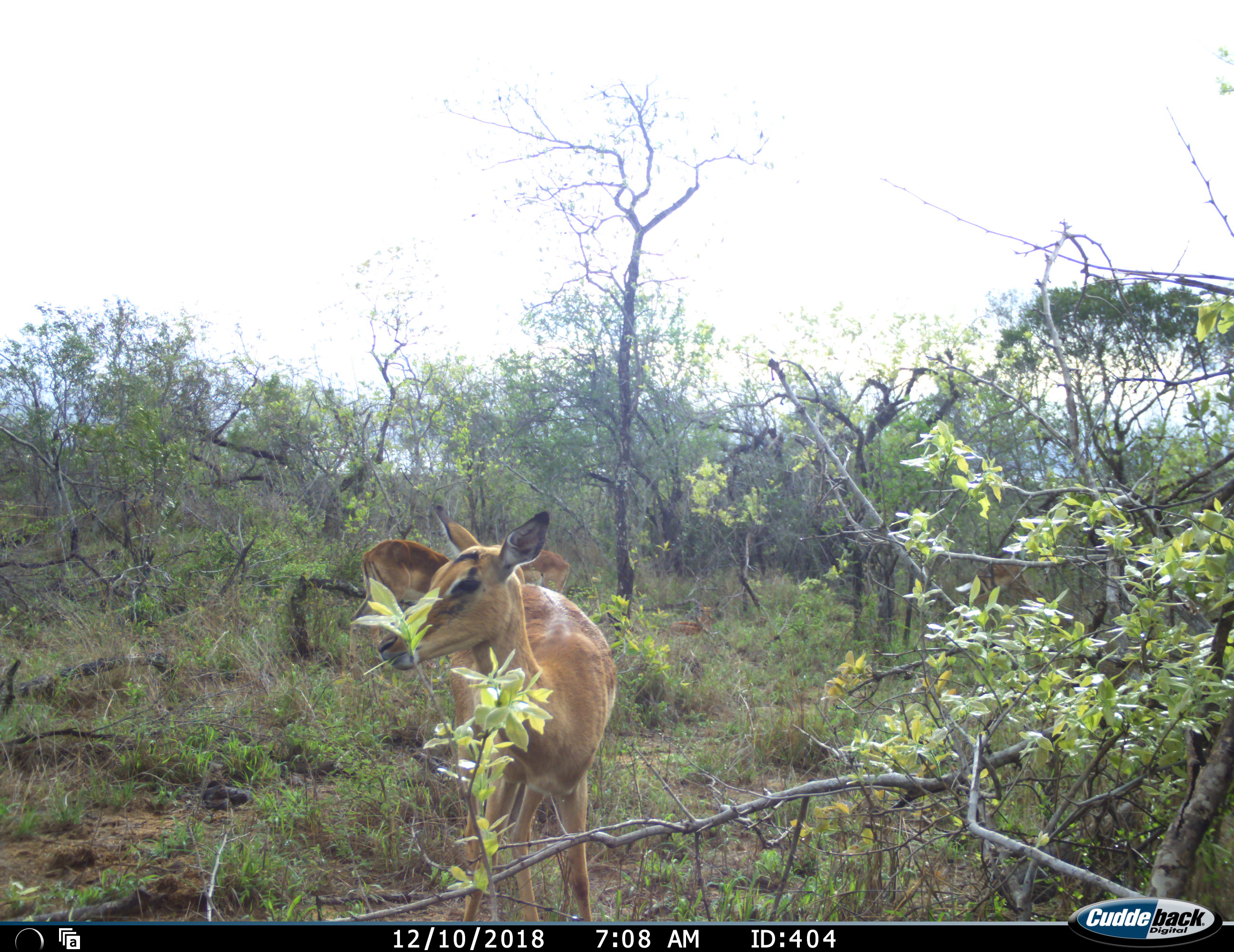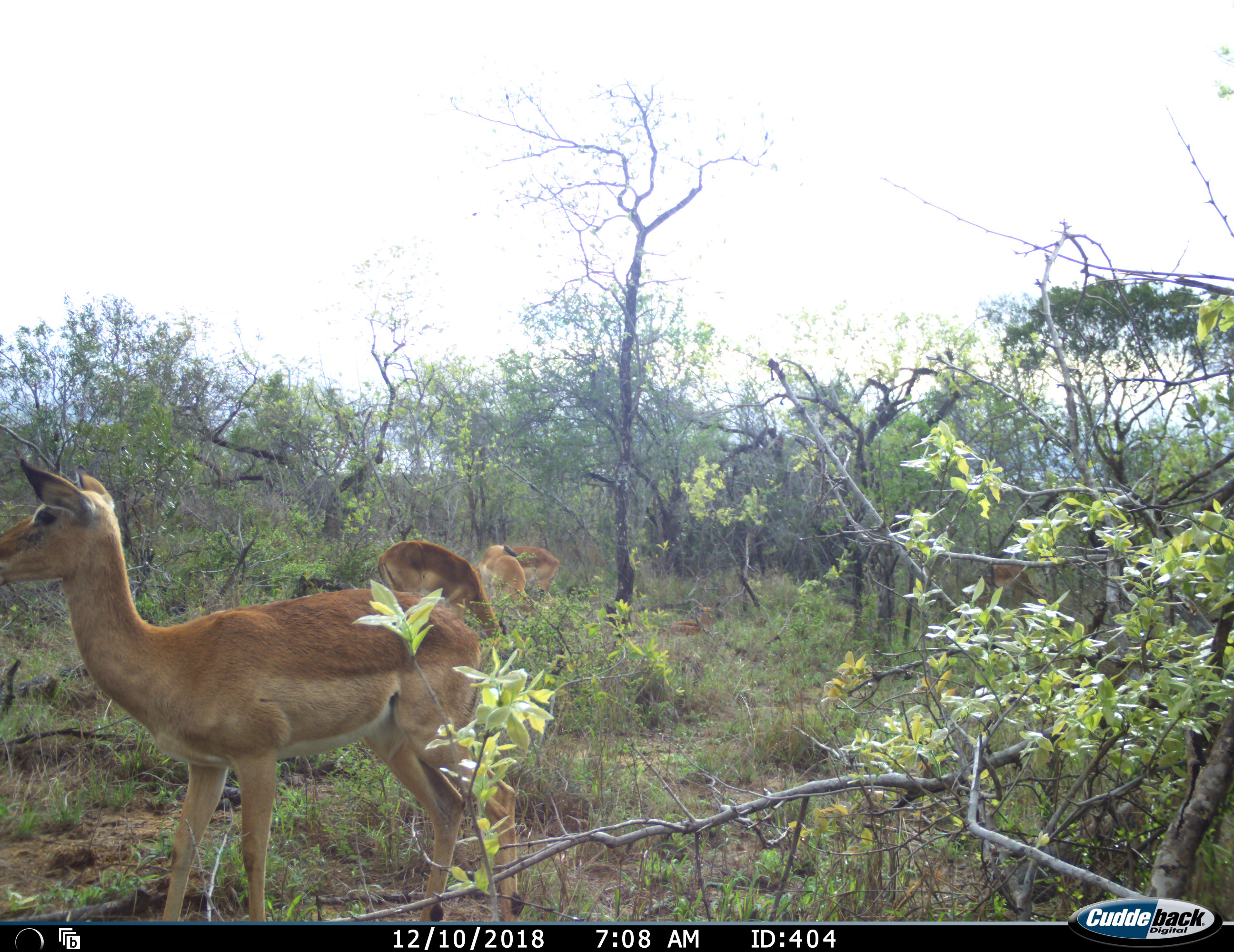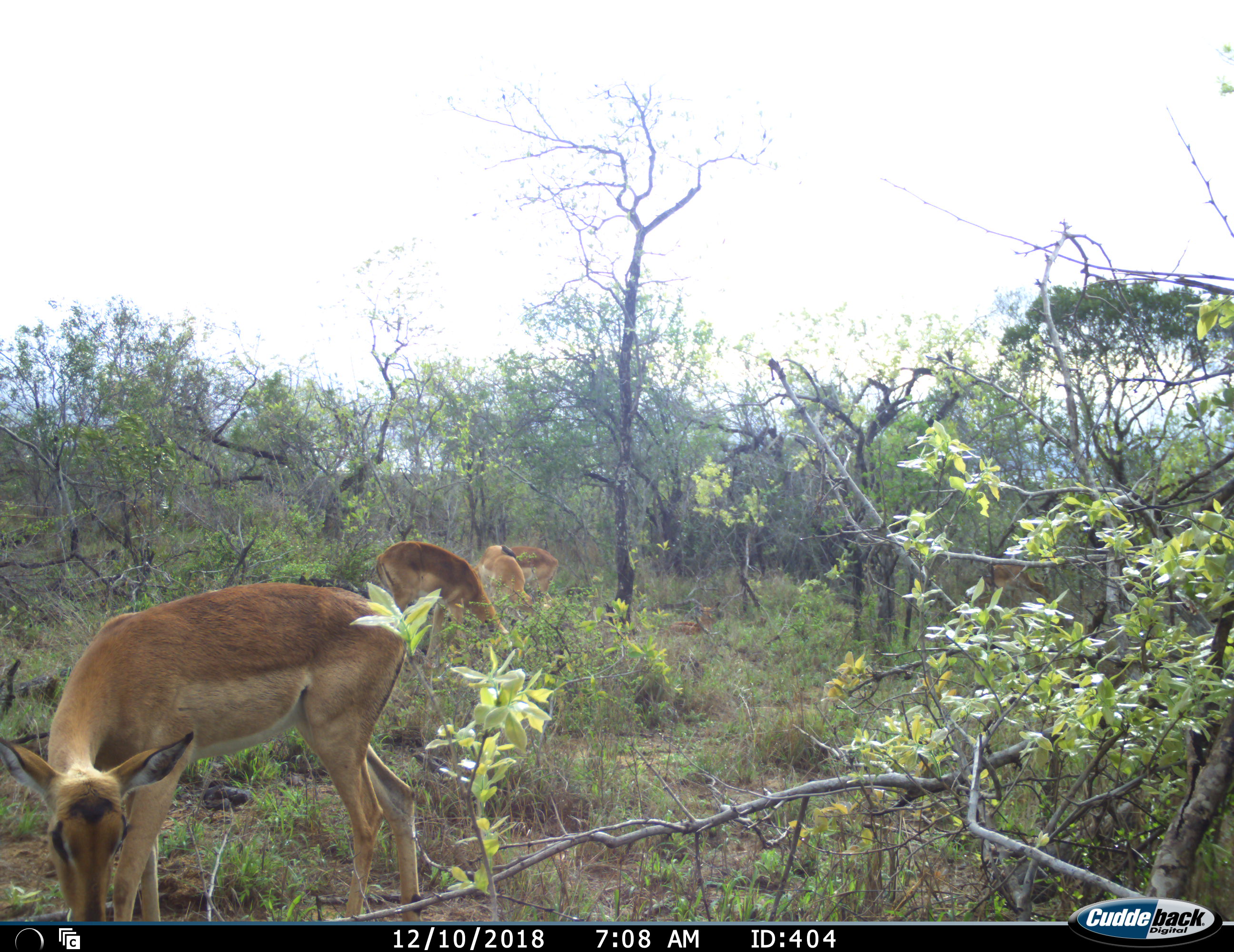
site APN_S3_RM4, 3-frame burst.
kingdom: Animalia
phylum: Chordata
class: Mammalia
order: Artiodactyla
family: Bovidae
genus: Aepyceros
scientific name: Aepyceros melampus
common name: impala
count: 4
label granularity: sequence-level